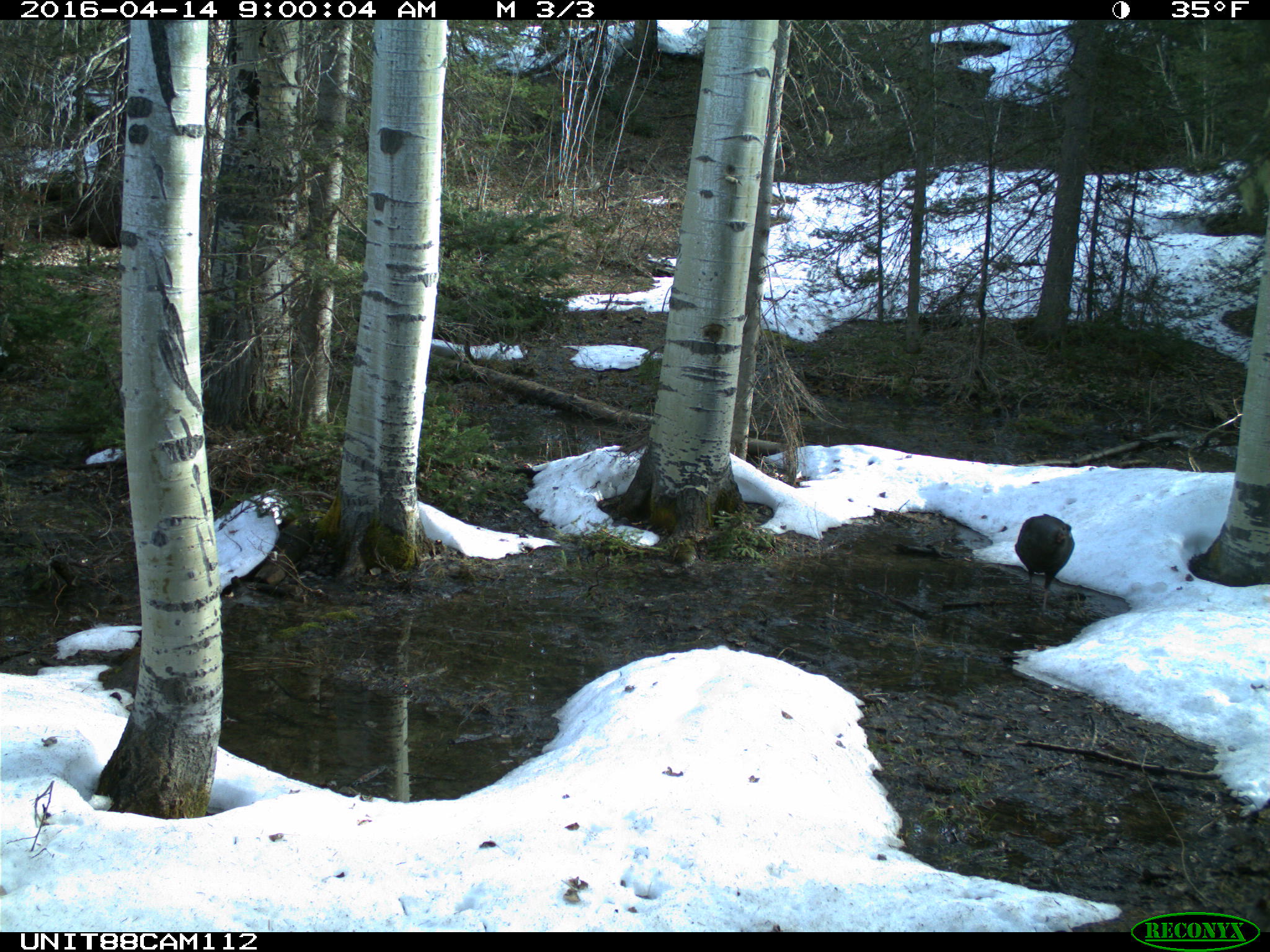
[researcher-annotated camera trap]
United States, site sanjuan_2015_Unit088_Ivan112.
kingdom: Animalia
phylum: Chordata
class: Aves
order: Galliformes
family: Phasianidae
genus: Meleagris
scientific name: Meleagris gallopavo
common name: wild turkey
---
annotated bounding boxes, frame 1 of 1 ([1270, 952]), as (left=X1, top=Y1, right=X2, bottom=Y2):
animal: (left=1013, top=513, right=1077, bottom=619)